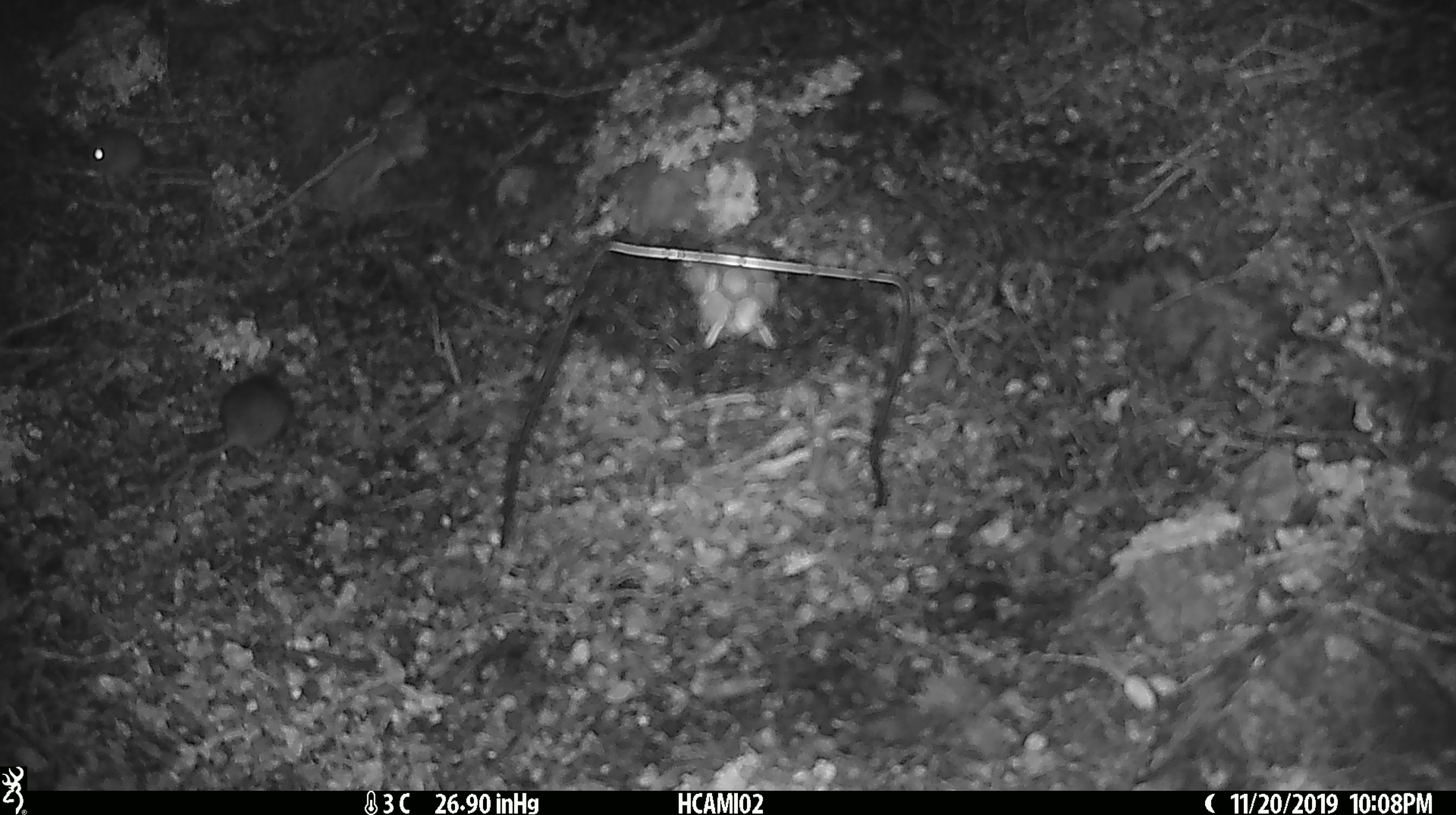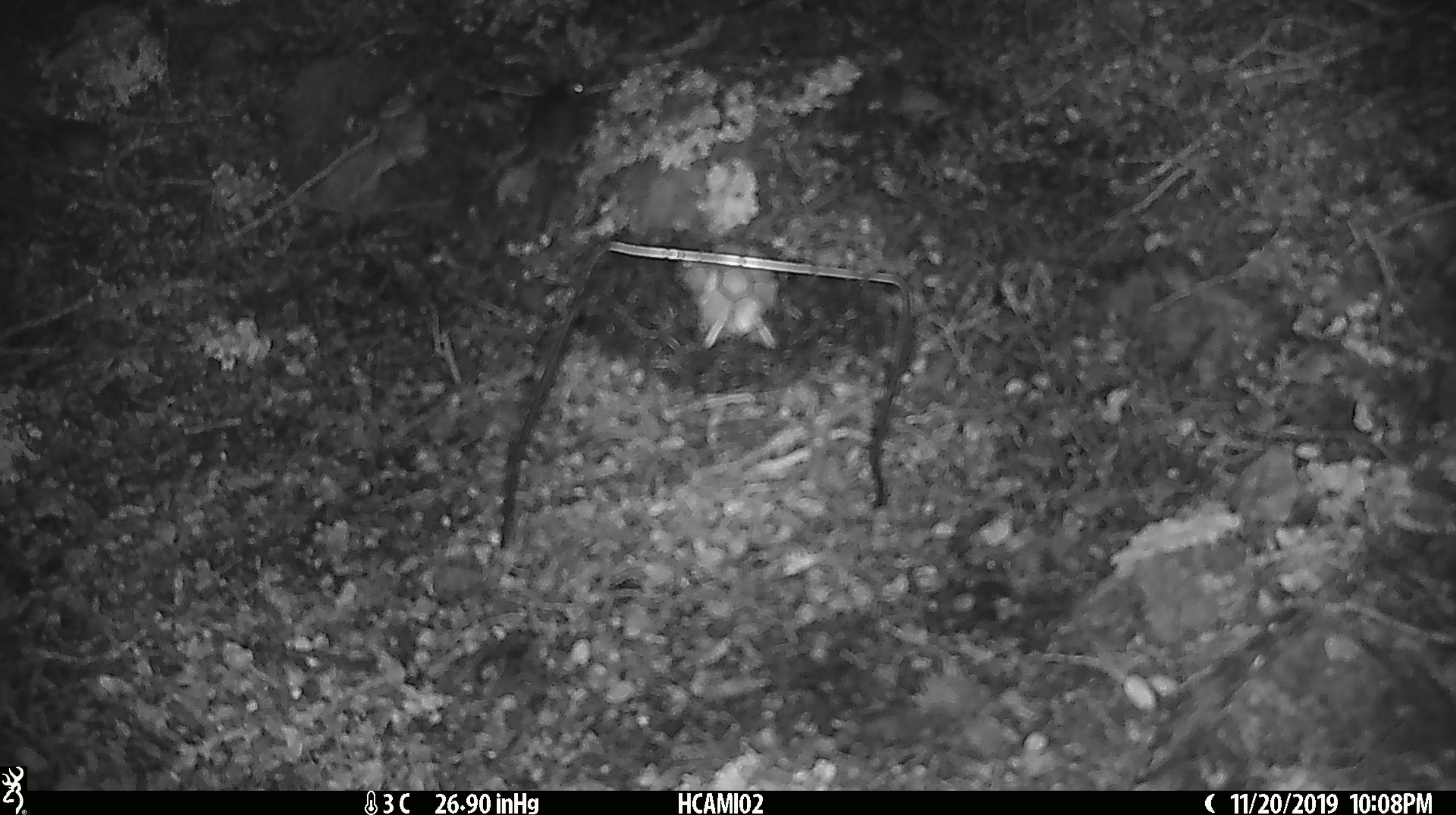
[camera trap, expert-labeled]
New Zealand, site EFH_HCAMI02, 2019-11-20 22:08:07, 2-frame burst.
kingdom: Animalia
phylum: Chordata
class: Mammalia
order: Rodentia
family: Muridae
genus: Mus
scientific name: Mus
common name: mouse